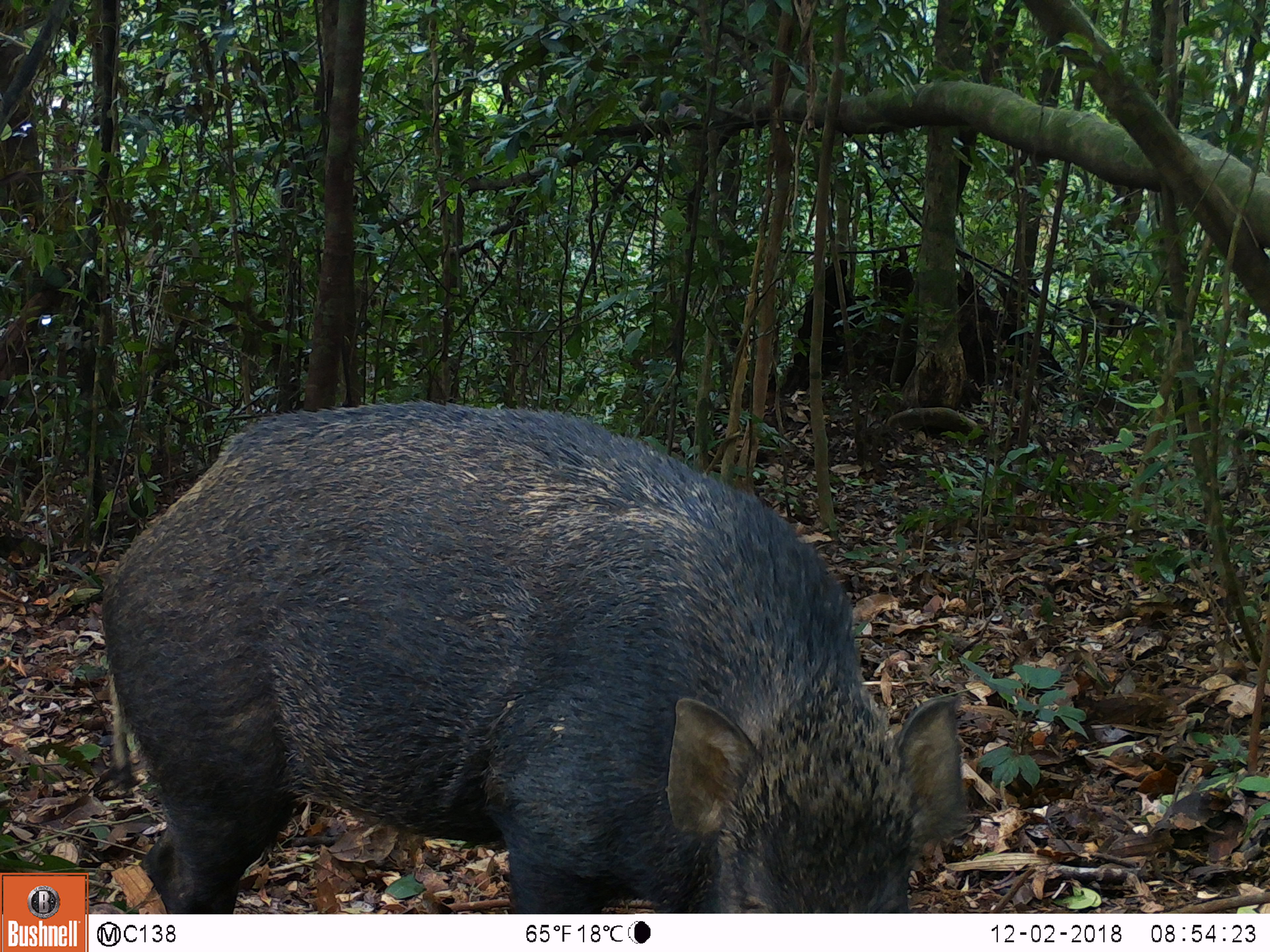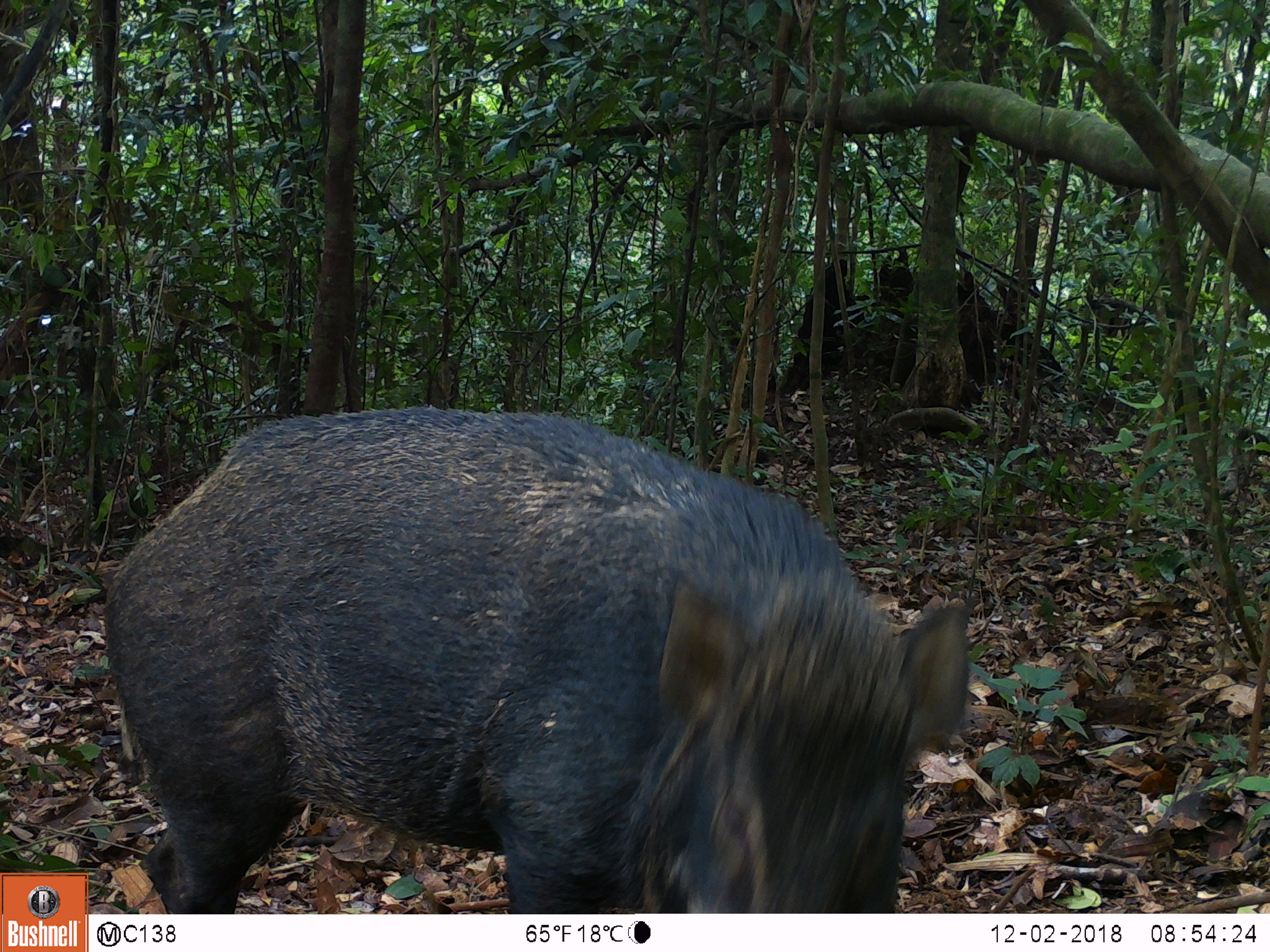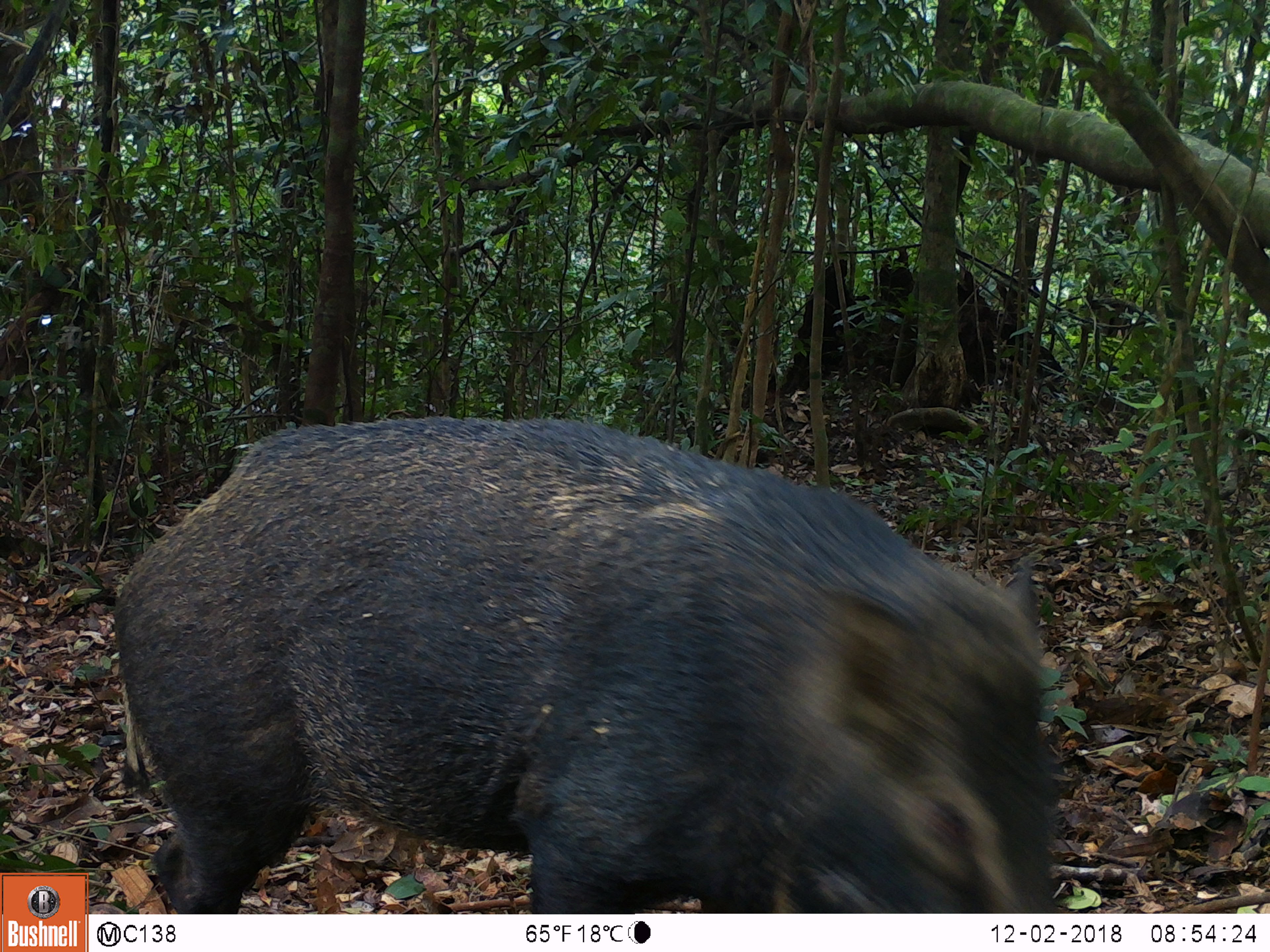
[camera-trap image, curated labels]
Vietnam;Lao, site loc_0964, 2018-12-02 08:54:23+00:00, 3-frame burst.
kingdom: Animalia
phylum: Chordata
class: Mammalia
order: Artiodactyla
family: Suidae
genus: Sus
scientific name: Sus scrofa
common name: eurasian wild pig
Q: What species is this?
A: Eurasian wild pig (Sus scrofa).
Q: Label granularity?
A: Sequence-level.